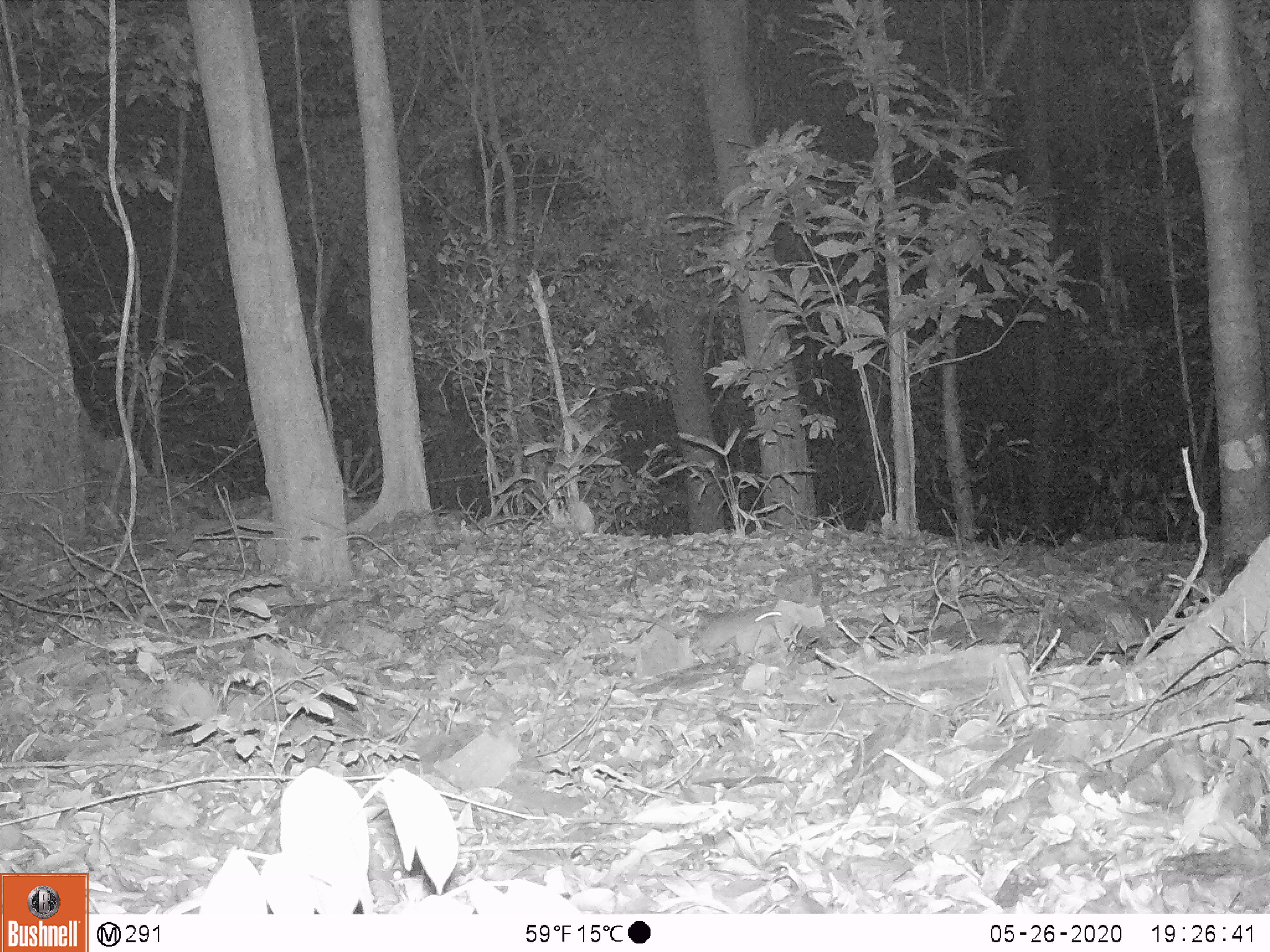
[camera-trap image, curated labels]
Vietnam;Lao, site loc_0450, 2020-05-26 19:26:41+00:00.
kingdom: Animalia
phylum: Chordata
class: Mammalia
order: Rodentia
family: Muridae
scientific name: Muridae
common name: old-world mice and rats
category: unidentified murid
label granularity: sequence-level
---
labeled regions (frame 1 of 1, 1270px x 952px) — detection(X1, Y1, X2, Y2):
unidentified murid: detection(632, 605, 782, 666)